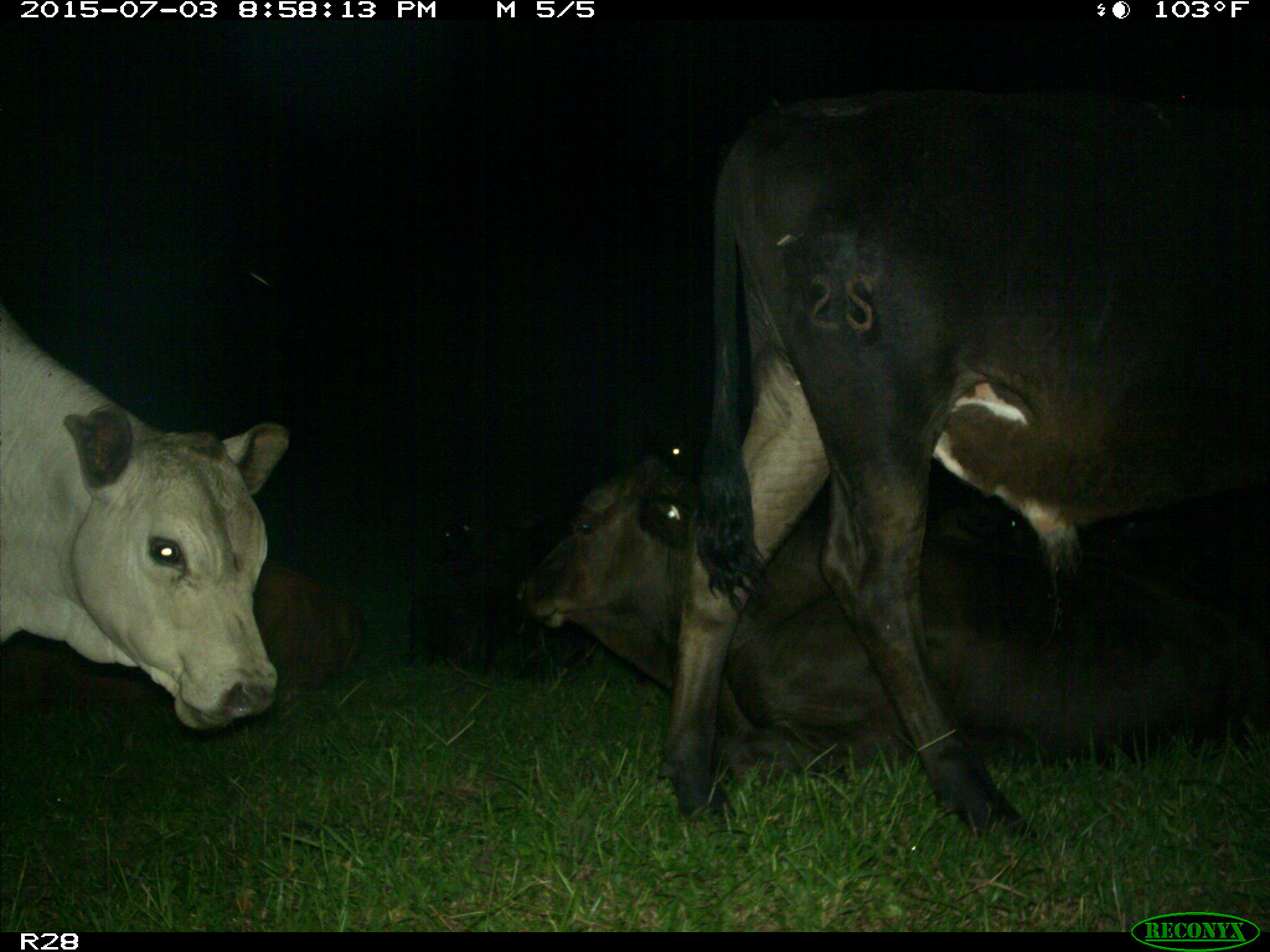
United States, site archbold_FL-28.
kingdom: Animalia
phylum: Chordata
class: Mammalia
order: Artiodactyla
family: Bovidae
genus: Bos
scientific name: Bos taurus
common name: domestic cow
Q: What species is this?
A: Bos taurus (domestic cow).